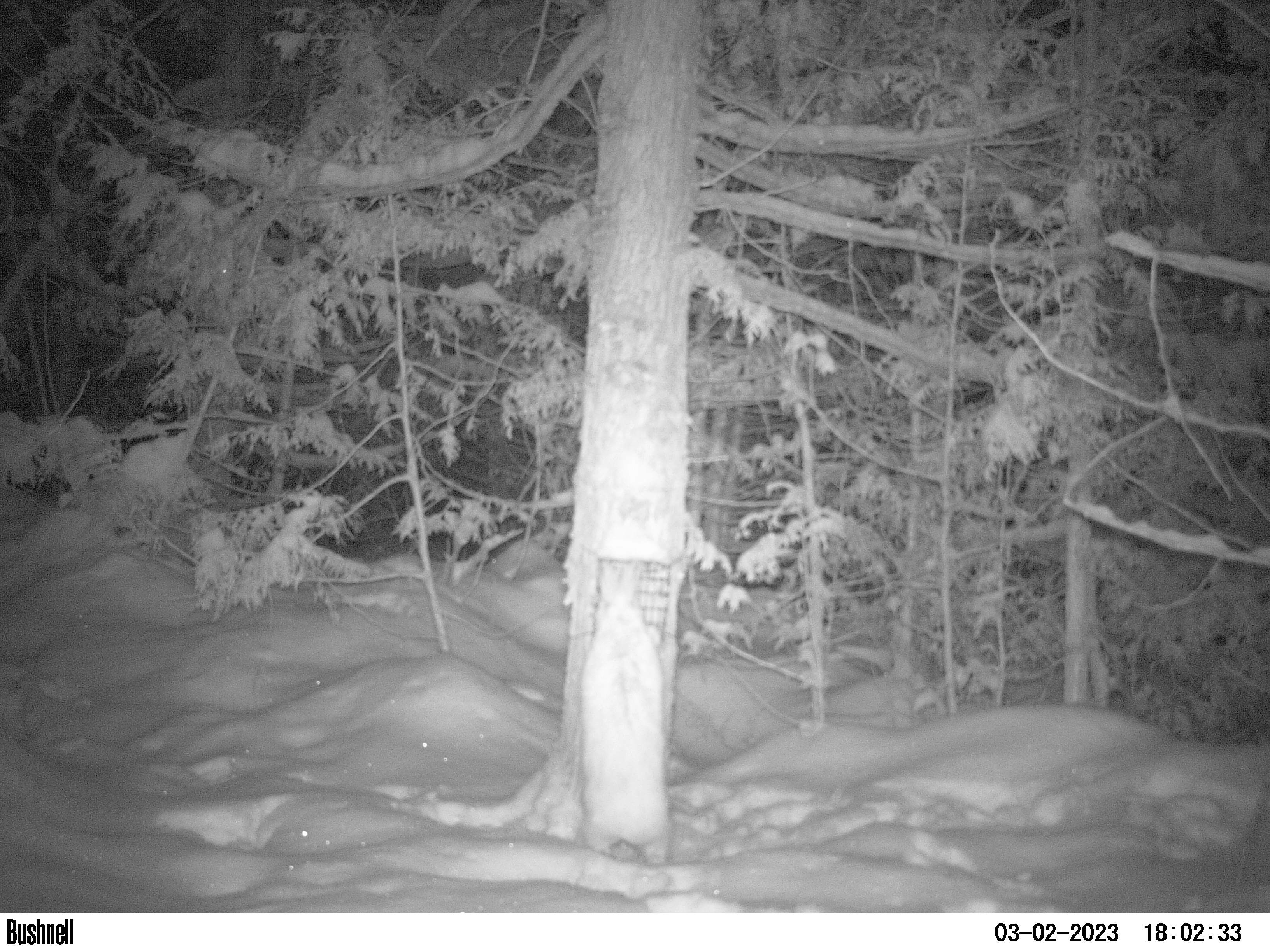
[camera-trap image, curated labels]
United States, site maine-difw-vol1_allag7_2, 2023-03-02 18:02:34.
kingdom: Animalia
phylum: Chordata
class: Mammalia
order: Lagomorpha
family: Leporidae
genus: Lepus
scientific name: Lepus americanus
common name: snowshoe hare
Snowshoe hare (Lepus americanus).